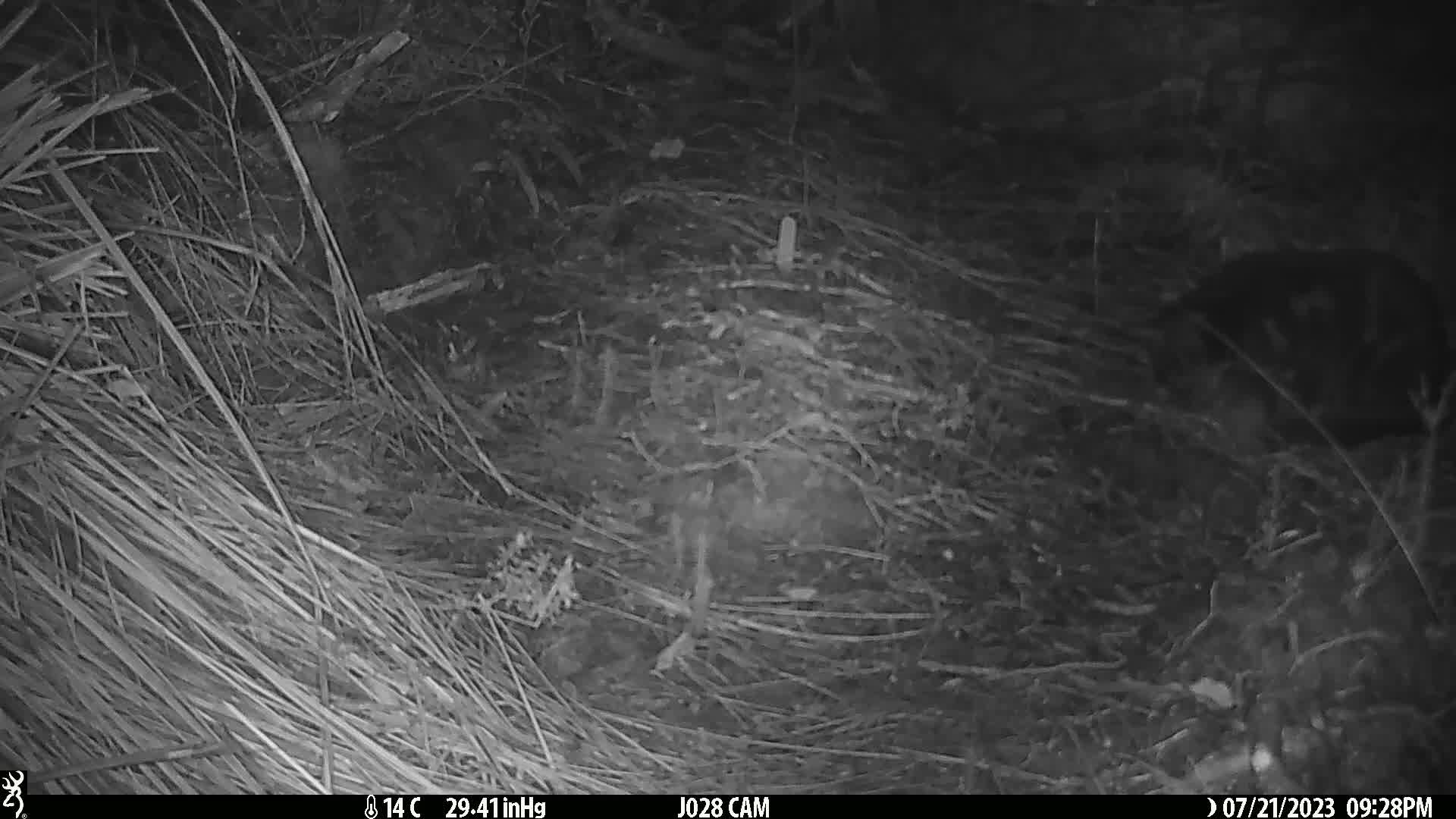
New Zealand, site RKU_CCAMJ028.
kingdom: Animalia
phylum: Chordata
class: Mammalia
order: Carnivora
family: Felidae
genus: Felis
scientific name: Felis catus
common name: domestic cat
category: cat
Cat (domestic cat) (Felis catus).